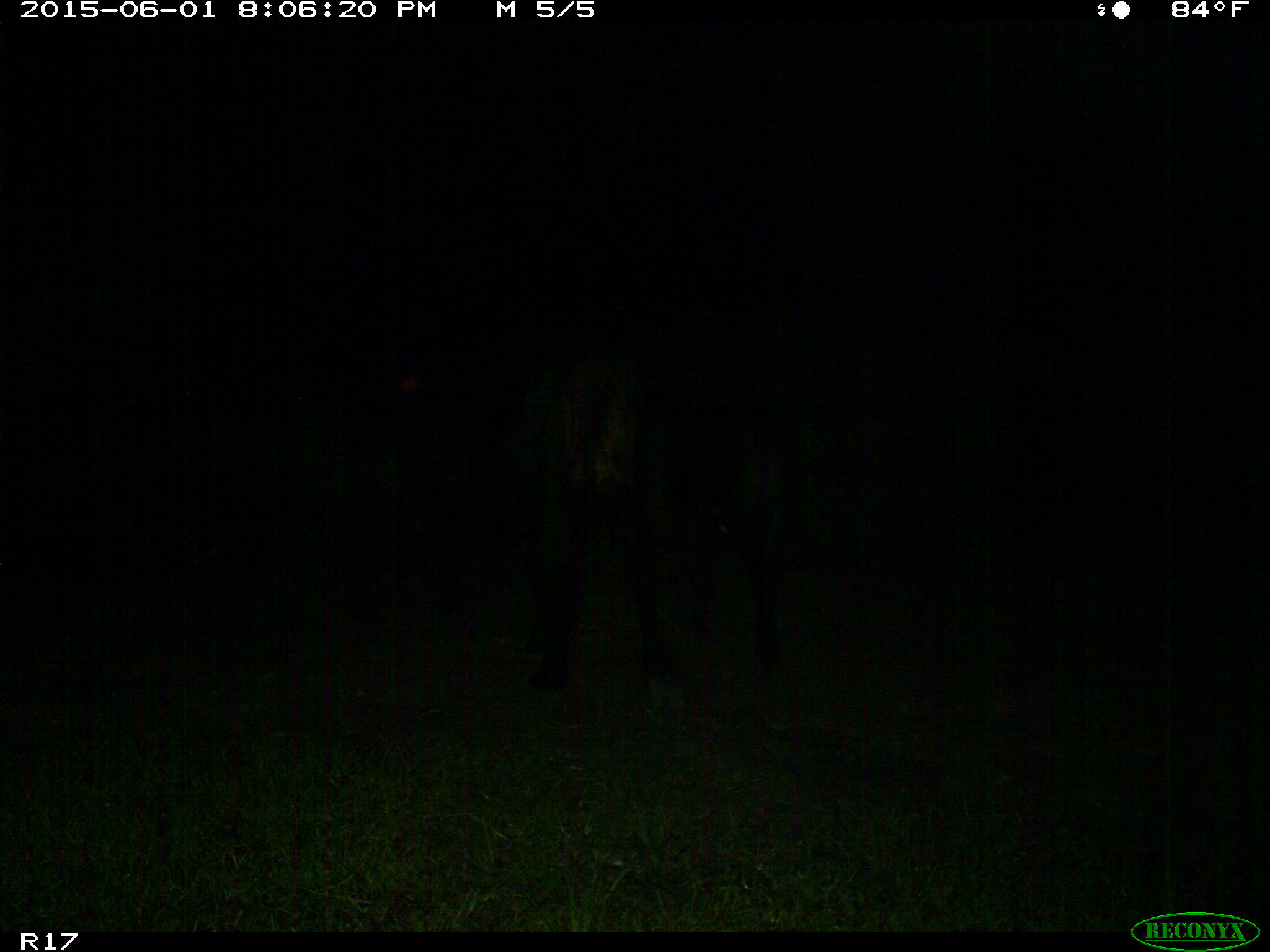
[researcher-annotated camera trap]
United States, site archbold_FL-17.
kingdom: Animalia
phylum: Chordata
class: Mammalia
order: Artiodactyla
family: Bovidae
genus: Bos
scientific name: Bos taurus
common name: domestic cow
Bos taurus (domestic cow).